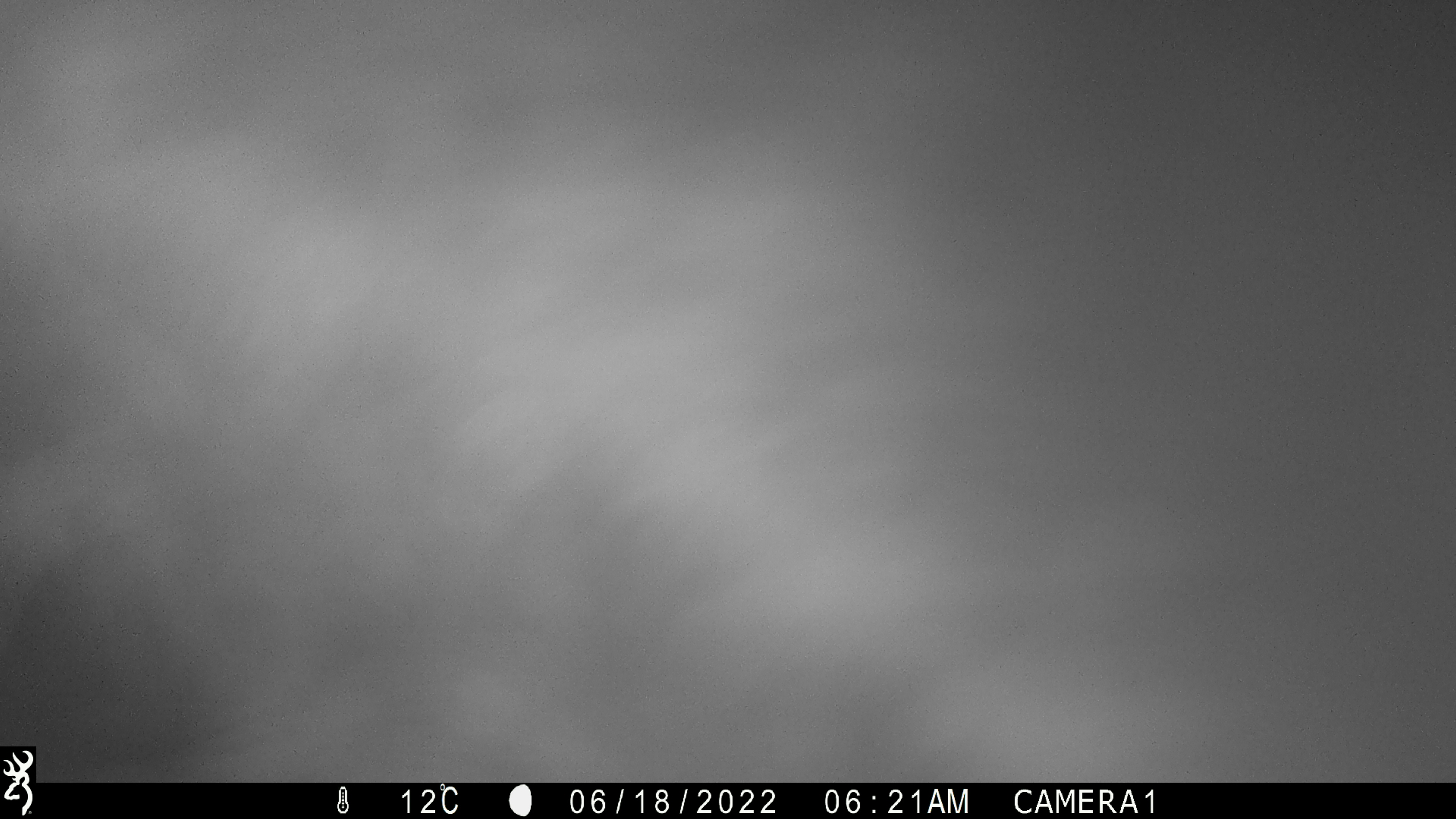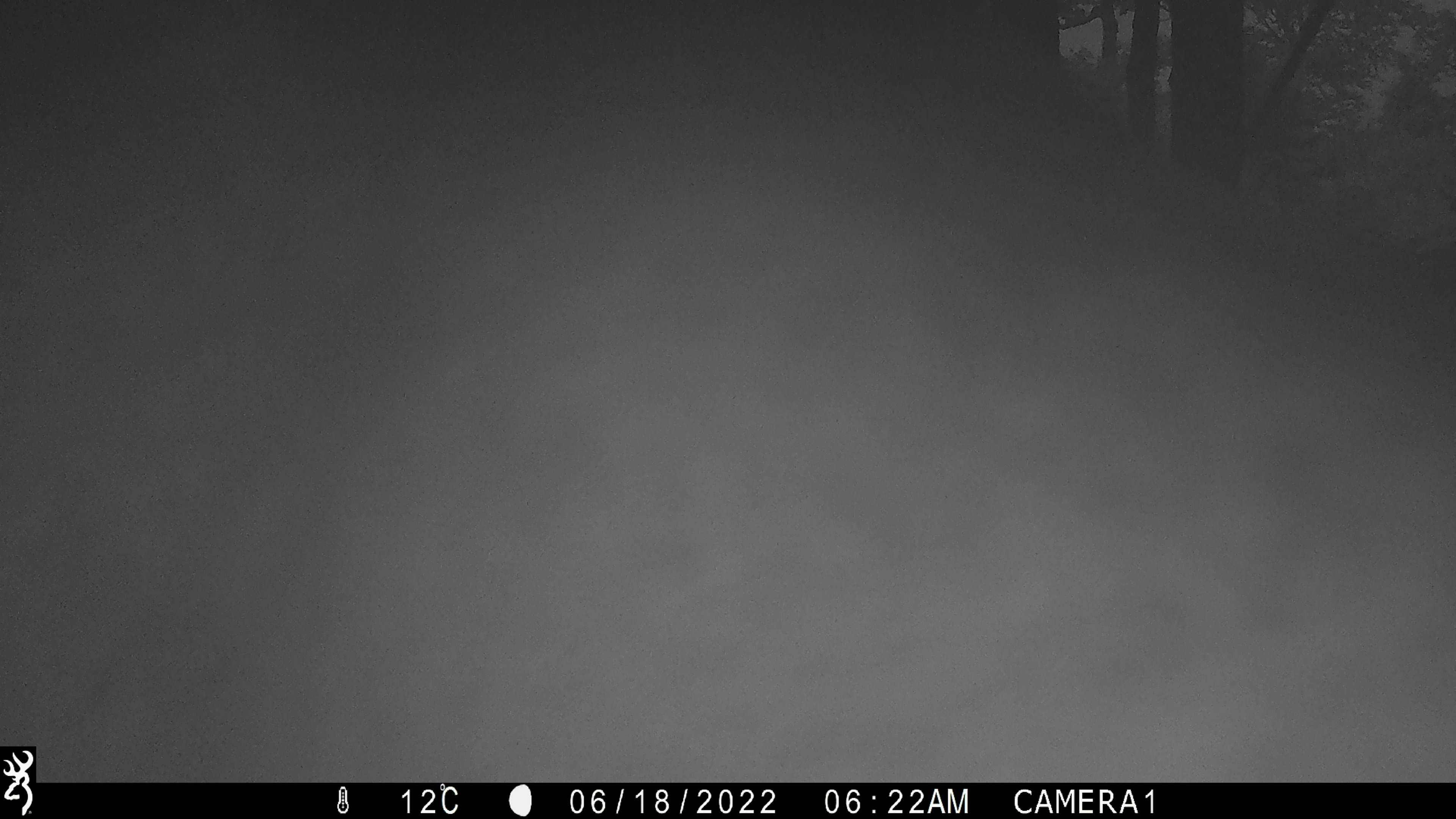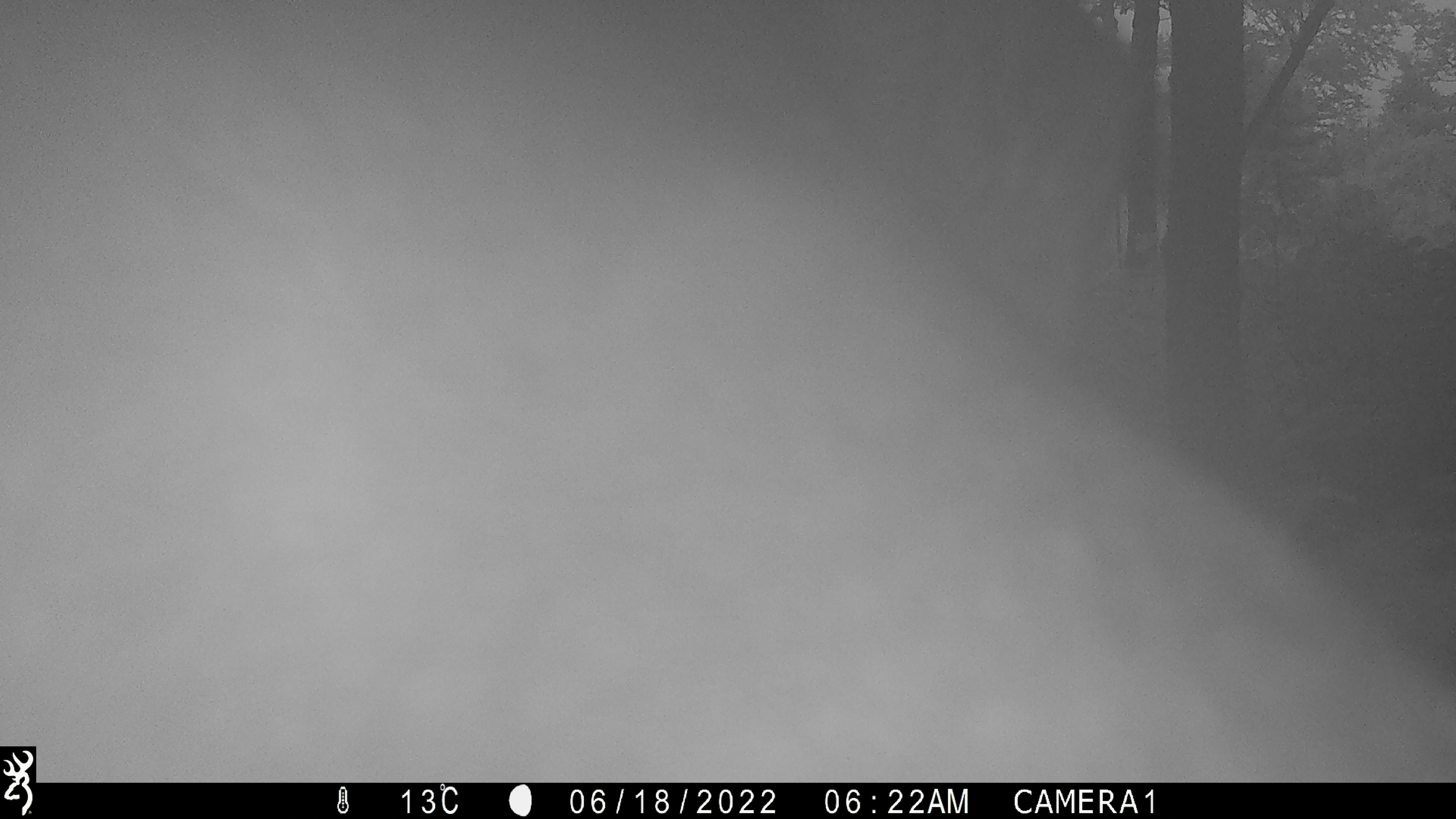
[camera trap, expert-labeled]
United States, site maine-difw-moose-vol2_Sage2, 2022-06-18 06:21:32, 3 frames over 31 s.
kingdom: Animalia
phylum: Chordata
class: Mammalia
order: Artiodactyla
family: Cervidae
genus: Alces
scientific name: Alces alces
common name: moose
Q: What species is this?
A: Moose (Alces alces).